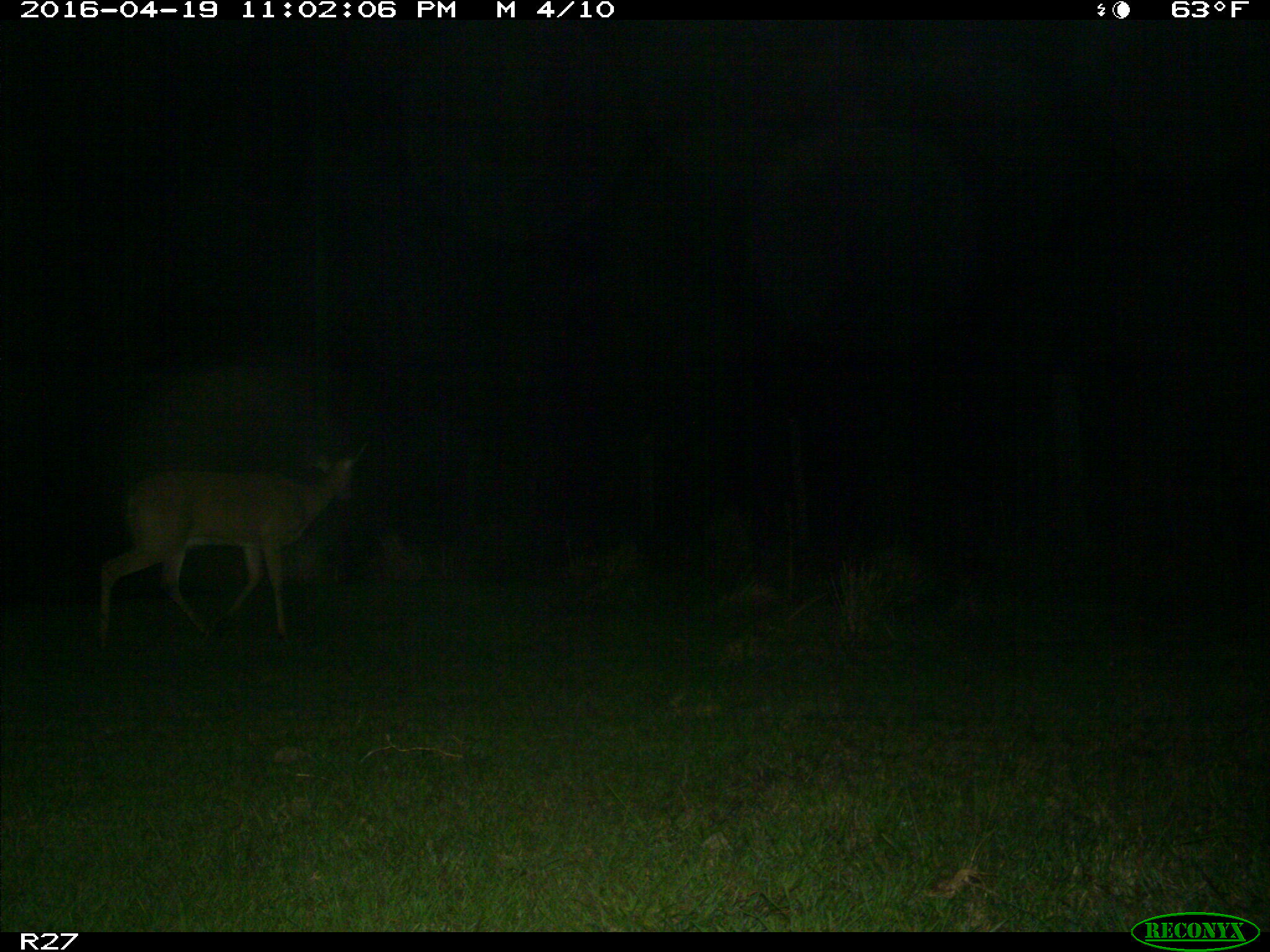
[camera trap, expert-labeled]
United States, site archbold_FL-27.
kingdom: Animalia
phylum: Chordata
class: Mammalia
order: Artiodactyla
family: Cervidae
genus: Odocoileus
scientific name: Odocoileus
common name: deer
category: unidentified deer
Unidentified deer (deer) (Odocoileus).